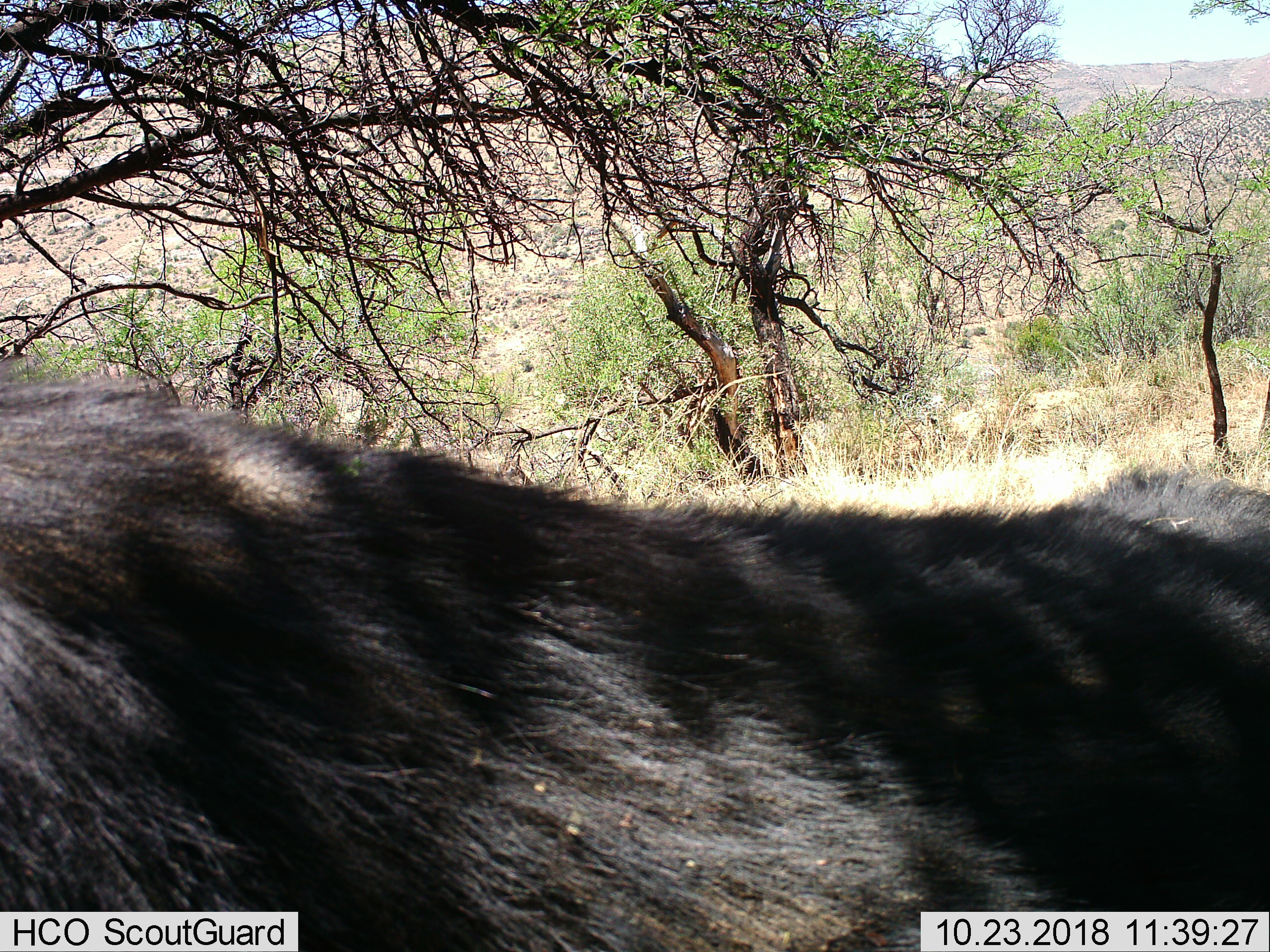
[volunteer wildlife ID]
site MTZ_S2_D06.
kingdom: Animalia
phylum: Chordata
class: Mammalia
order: Artiodactyla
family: Bovidae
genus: Syncerus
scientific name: Syncerus caffer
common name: african buffalo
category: buffalo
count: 1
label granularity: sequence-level